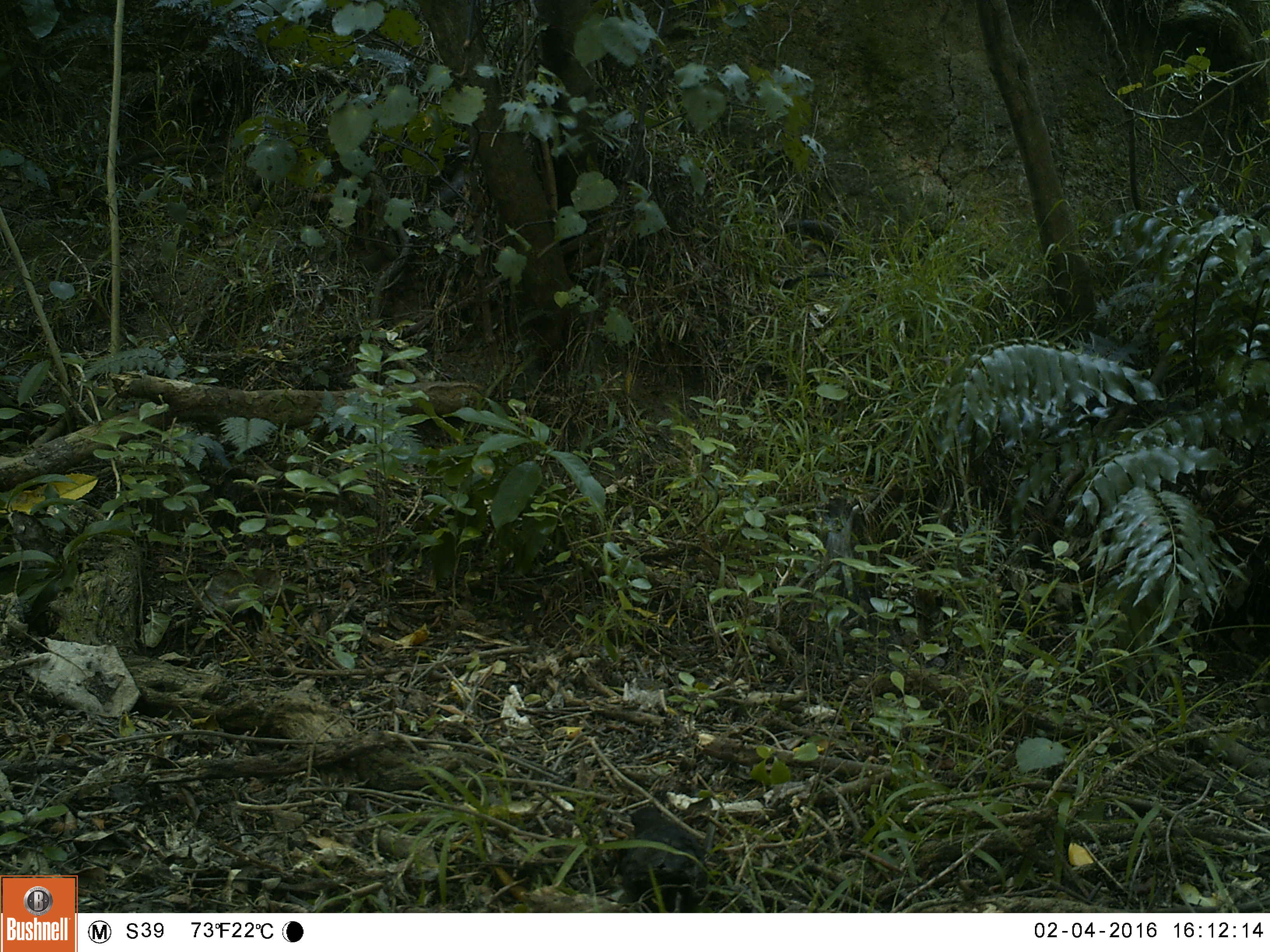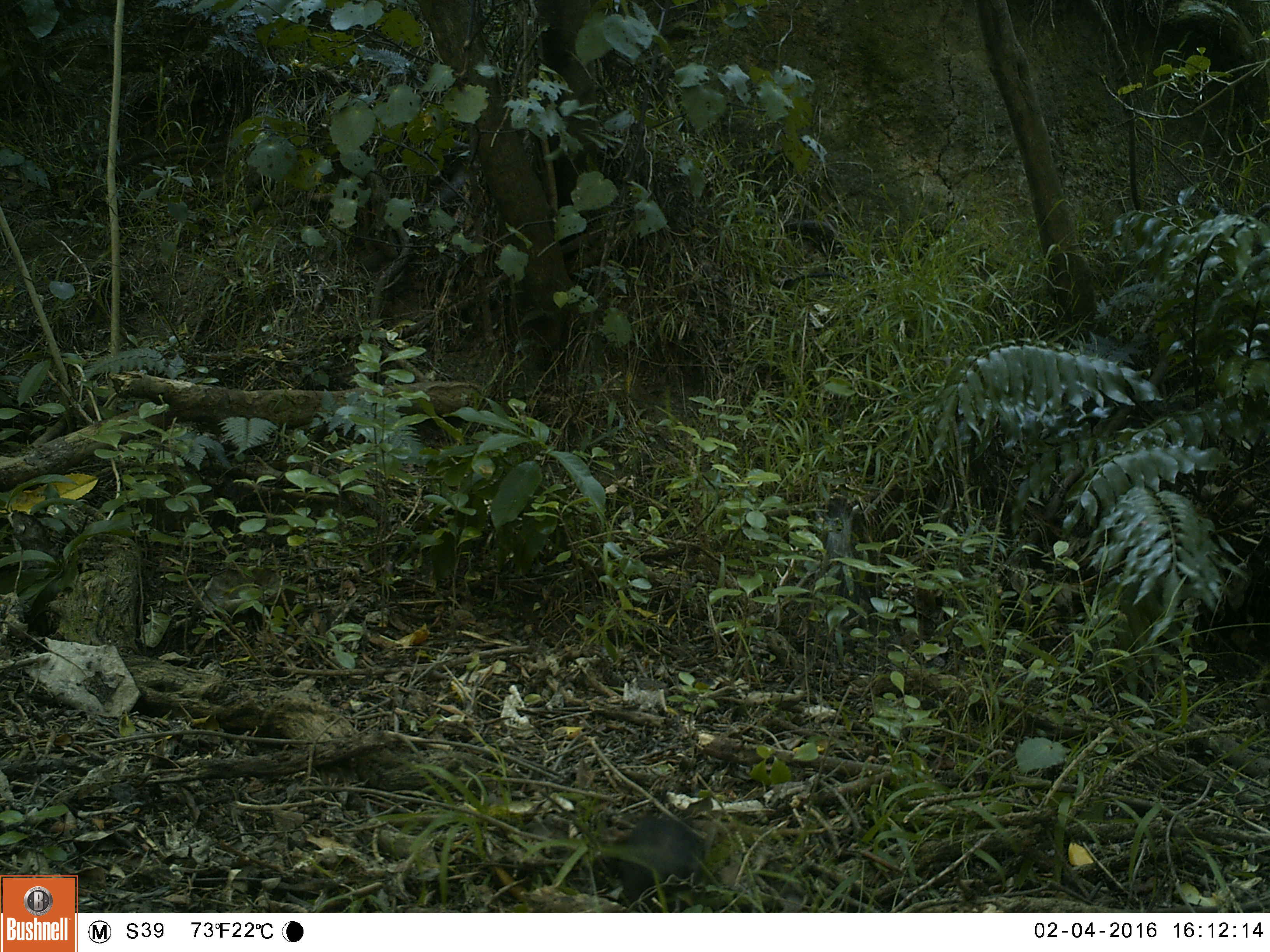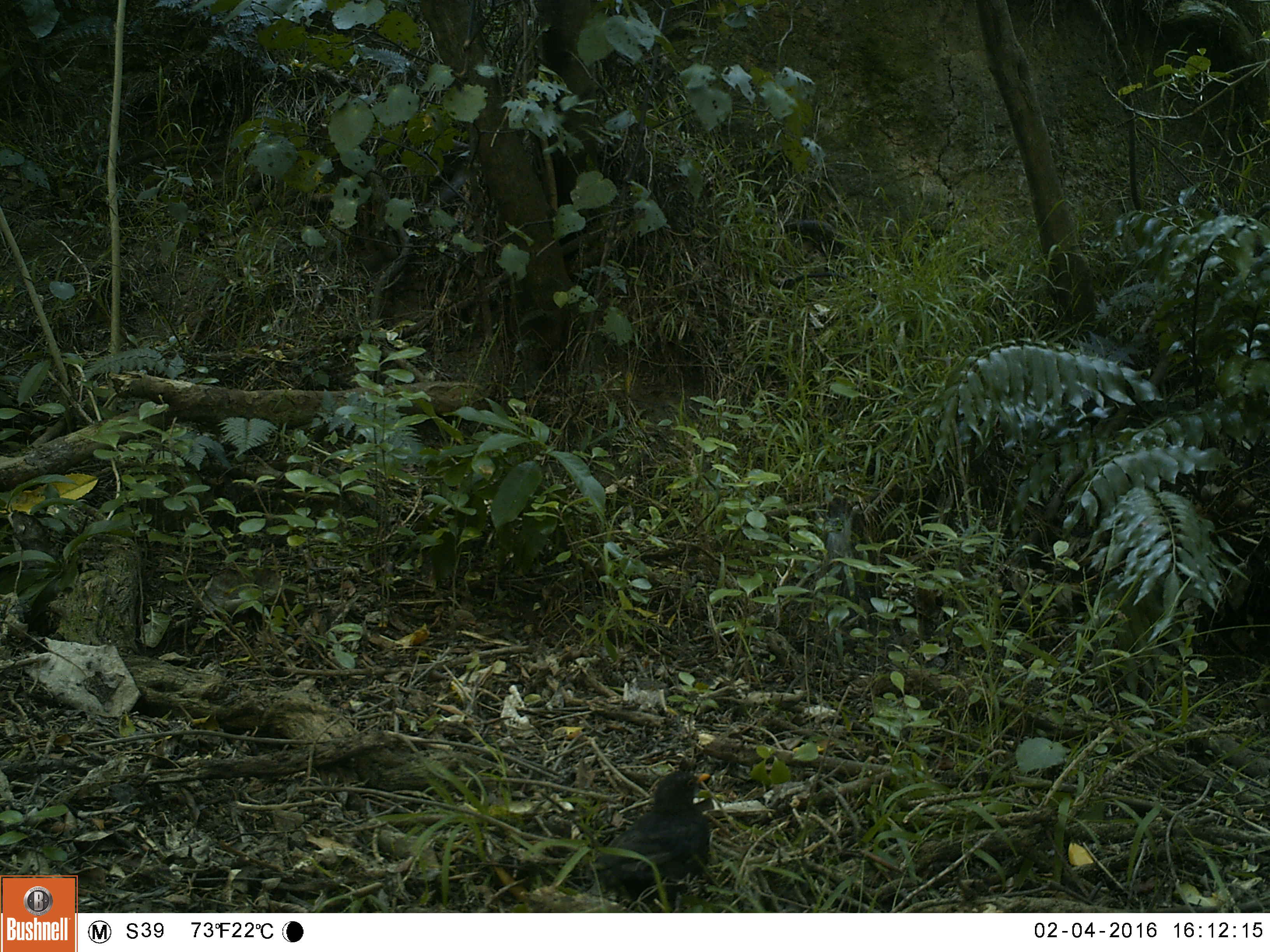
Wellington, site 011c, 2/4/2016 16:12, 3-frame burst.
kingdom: Animalia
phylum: Chordata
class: Aves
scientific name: Aves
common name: bird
Bird (Aves).